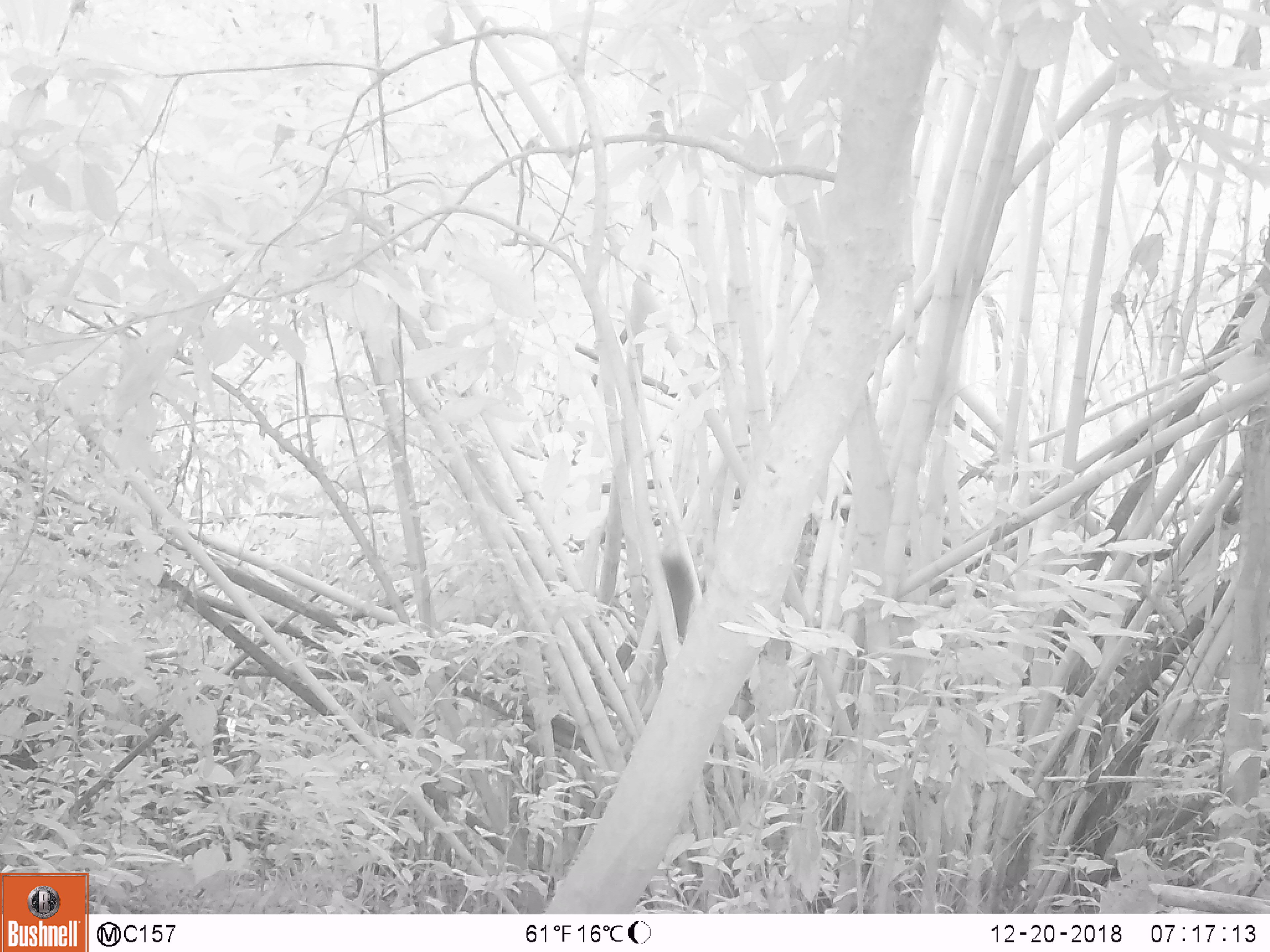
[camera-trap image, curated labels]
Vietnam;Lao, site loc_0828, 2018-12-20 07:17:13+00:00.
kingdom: Animalia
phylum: Chordata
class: Mammalia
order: Rodentia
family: Sciuridae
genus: Sciurus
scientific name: Sciurus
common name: squirrel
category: unidentified squirrel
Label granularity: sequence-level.